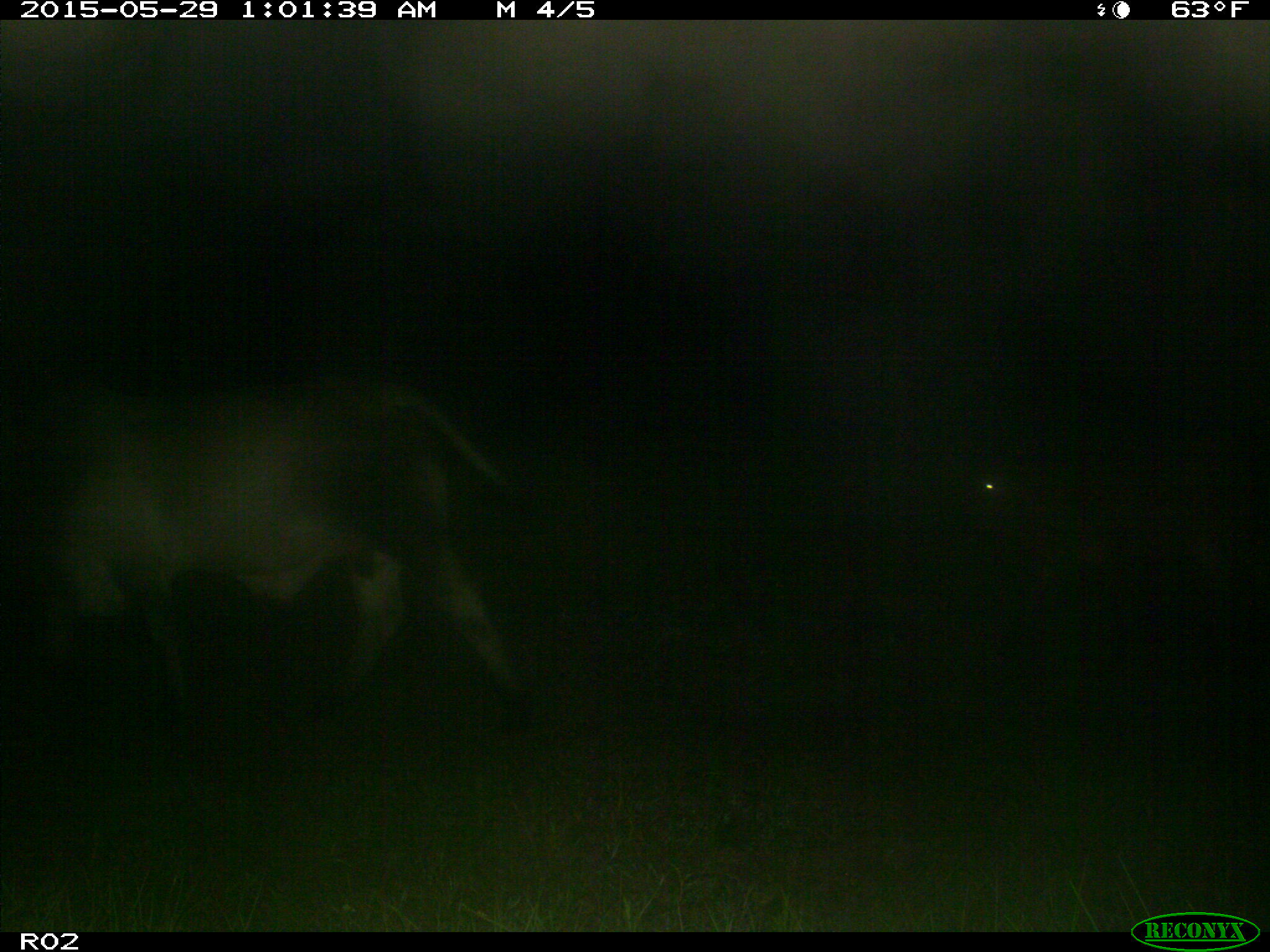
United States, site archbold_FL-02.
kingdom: Animalia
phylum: Chordata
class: Mammalia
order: Artiodactyla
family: Bovidae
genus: Bos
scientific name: Bos taurus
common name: domestic cow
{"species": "Bos taurus (domestic cow)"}